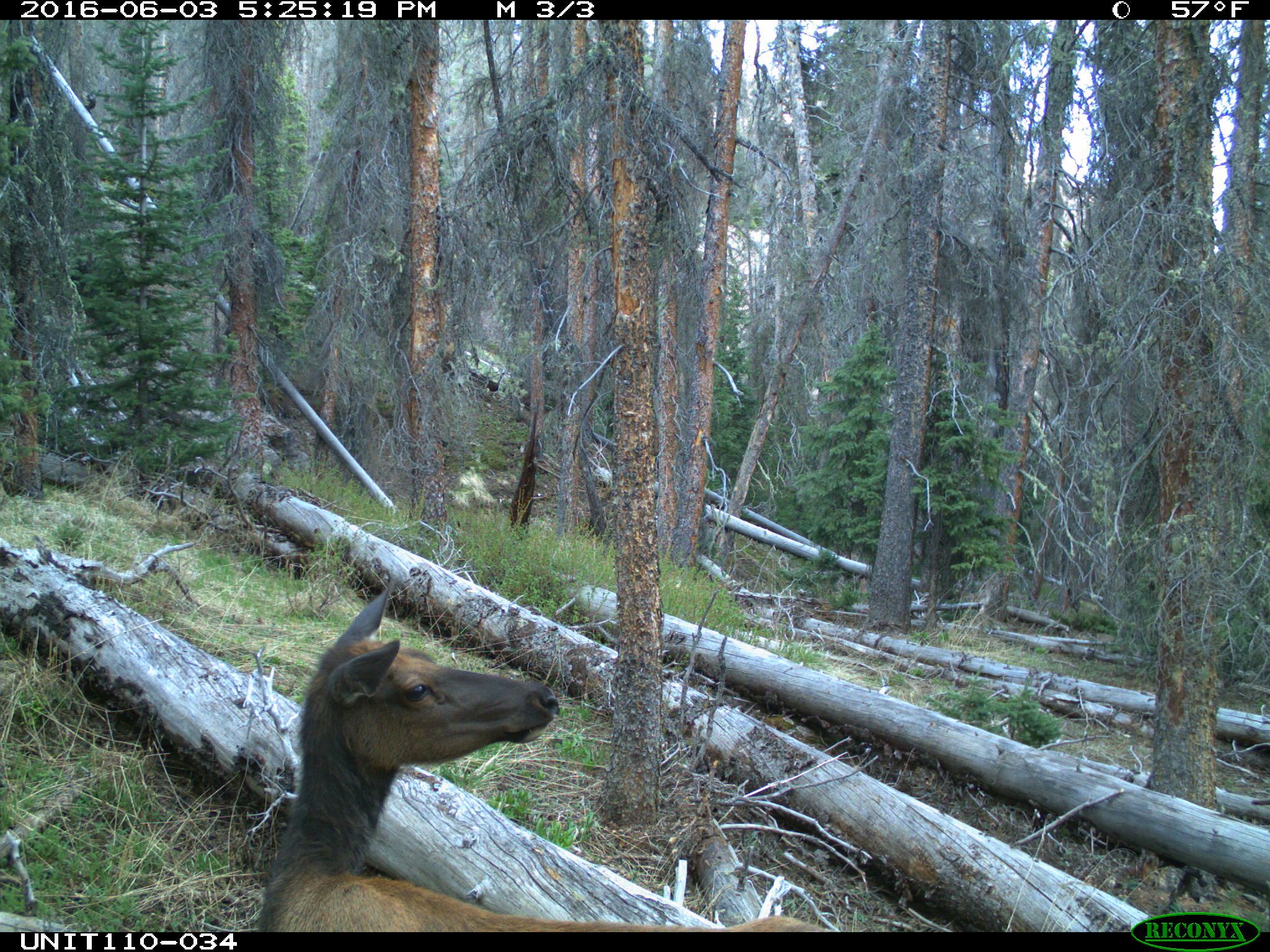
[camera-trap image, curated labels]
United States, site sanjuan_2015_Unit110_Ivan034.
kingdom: Animalia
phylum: Chordata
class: Mammalia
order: Artiodactyla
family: Cervidae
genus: Cervus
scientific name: Cervus elaphus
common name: red deer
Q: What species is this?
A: Cervus elaphus (red deer).